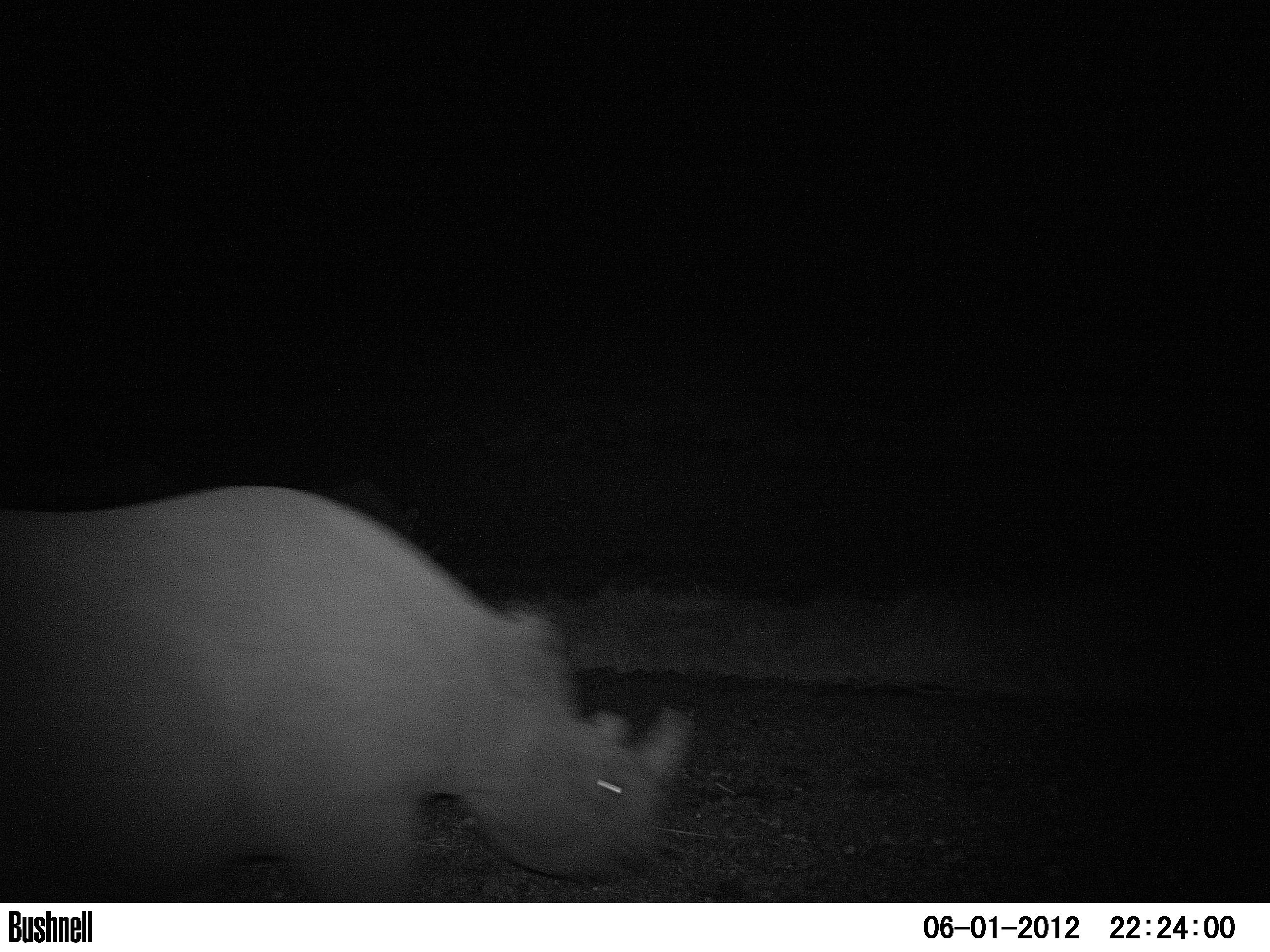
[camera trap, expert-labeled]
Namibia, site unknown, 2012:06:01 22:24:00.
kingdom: Animalia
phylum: Chordata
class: Mammalia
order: Perissodactyla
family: Rhinocerotidae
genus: Diceros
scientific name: Diceros bicornis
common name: black rhinoceros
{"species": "Diceros bicornis (black rhinoceros)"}